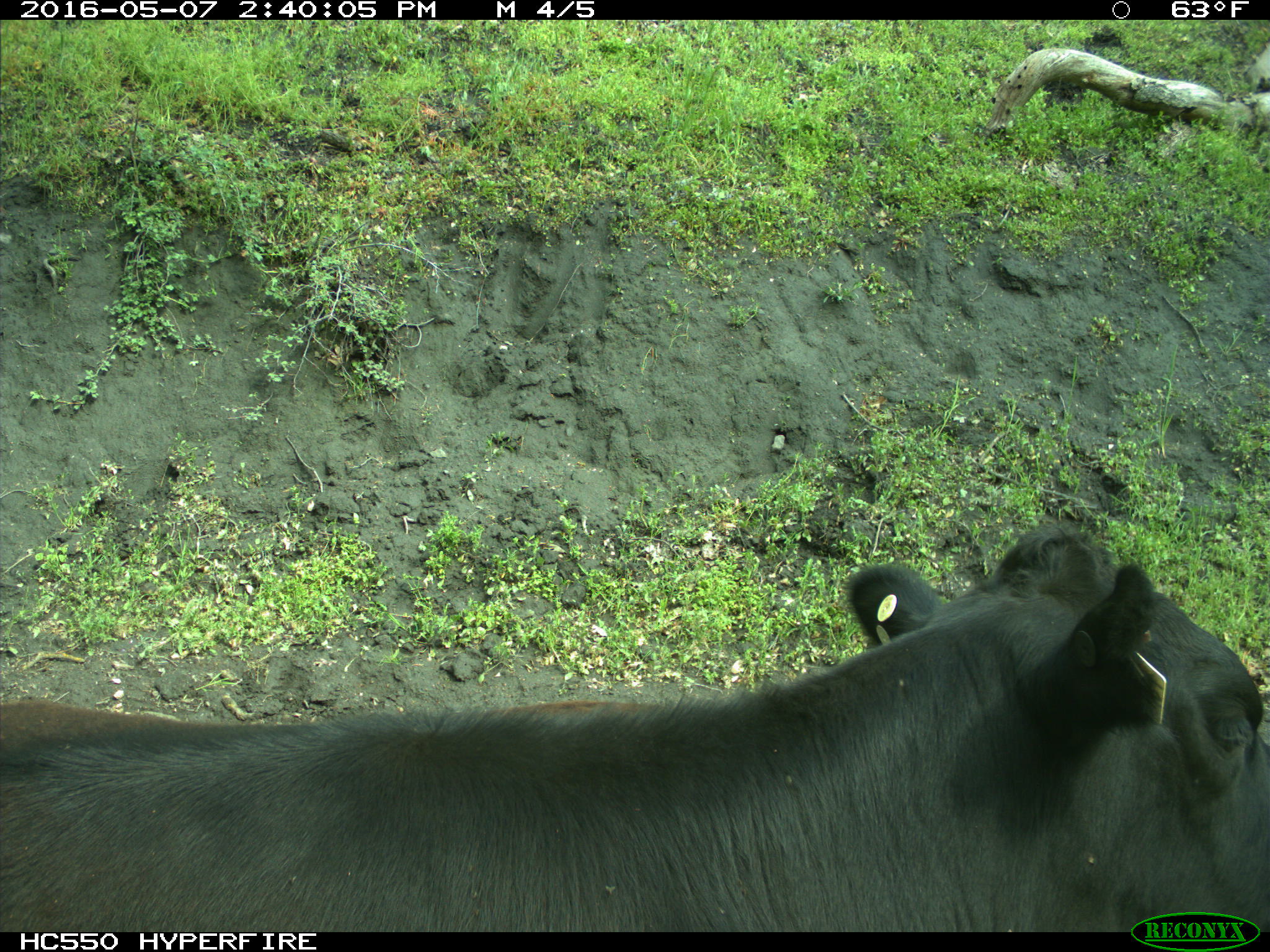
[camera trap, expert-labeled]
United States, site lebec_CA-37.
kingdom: Animalia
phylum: Chordata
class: Mammalia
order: Artiodactyla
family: Bovidae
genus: Bos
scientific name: Bos taurus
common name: domestic cow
Bos taurus (domestic cow).